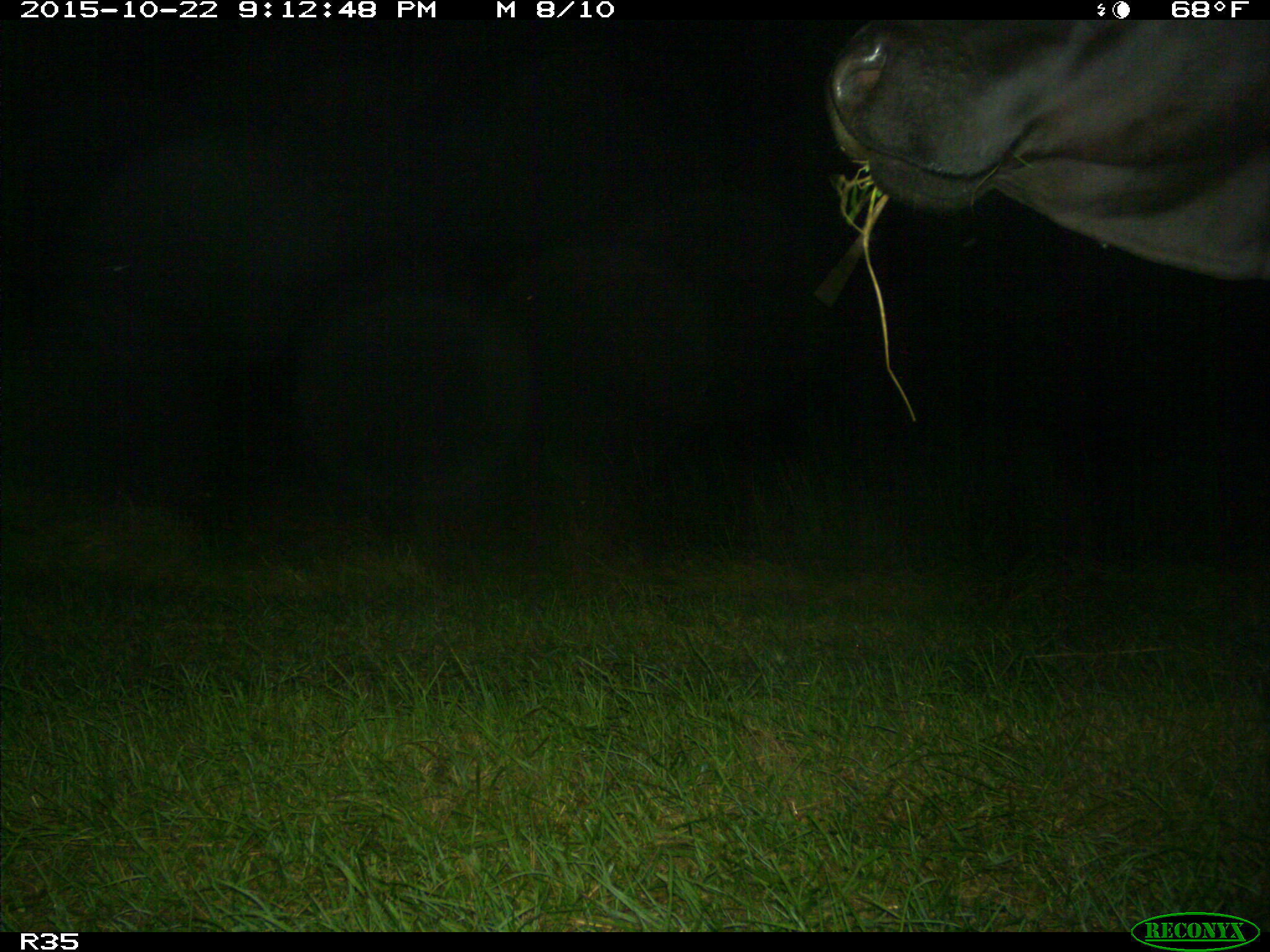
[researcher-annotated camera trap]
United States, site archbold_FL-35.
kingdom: Animalia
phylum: Chordata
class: Mammalia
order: Artiodactyla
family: Bovidae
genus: Bos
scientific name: Bos taurus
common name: domestic cow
Bos taurus (domestic cow).